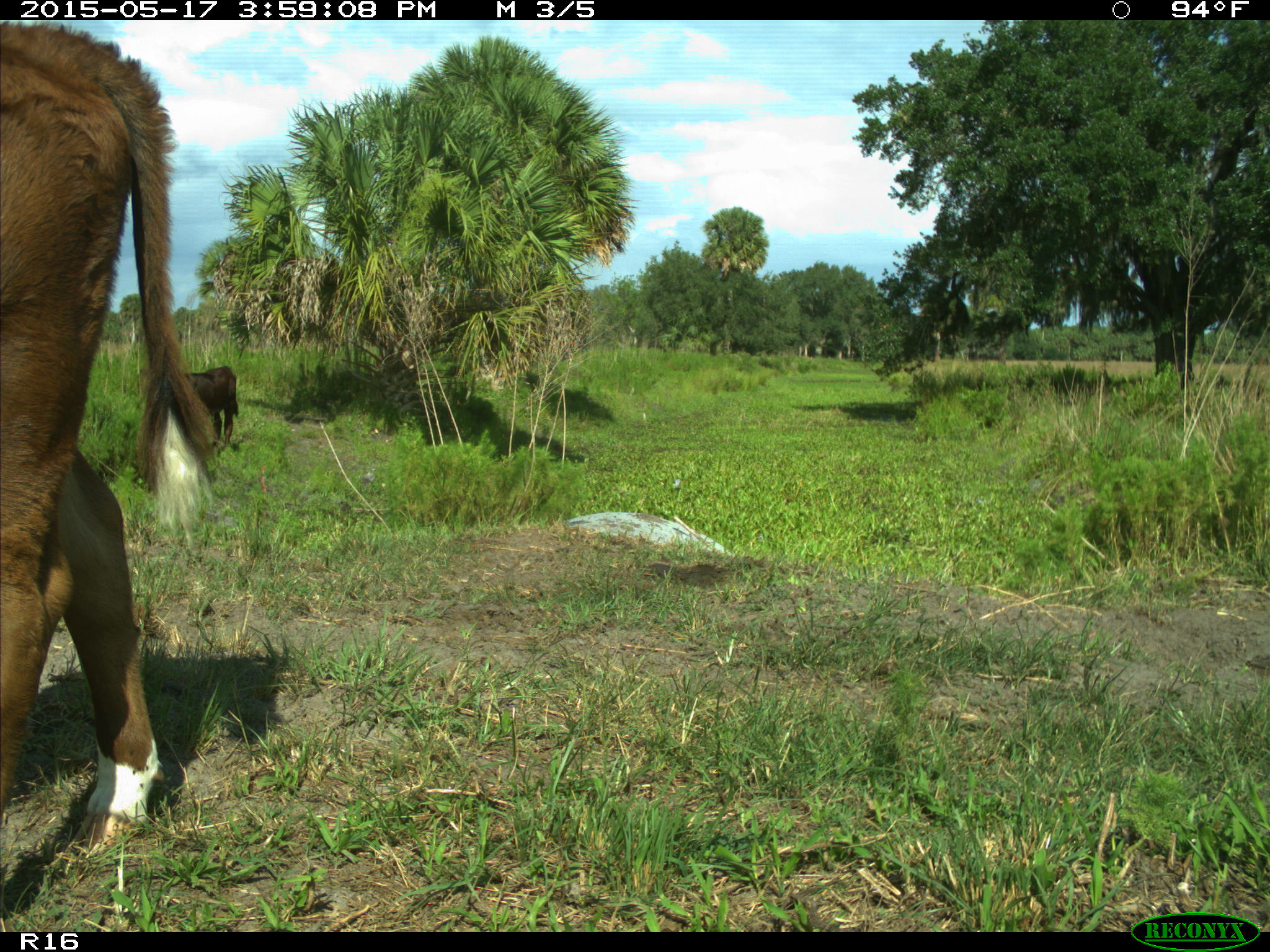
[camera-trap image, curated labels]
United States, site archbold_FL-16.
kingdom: Animalia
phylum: Chordata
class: Mammalia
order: Artiodactyla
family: Bovidae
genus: Bos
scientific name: Bos taurus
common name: domestic cow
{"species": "Bos taurus (domestic cow)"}